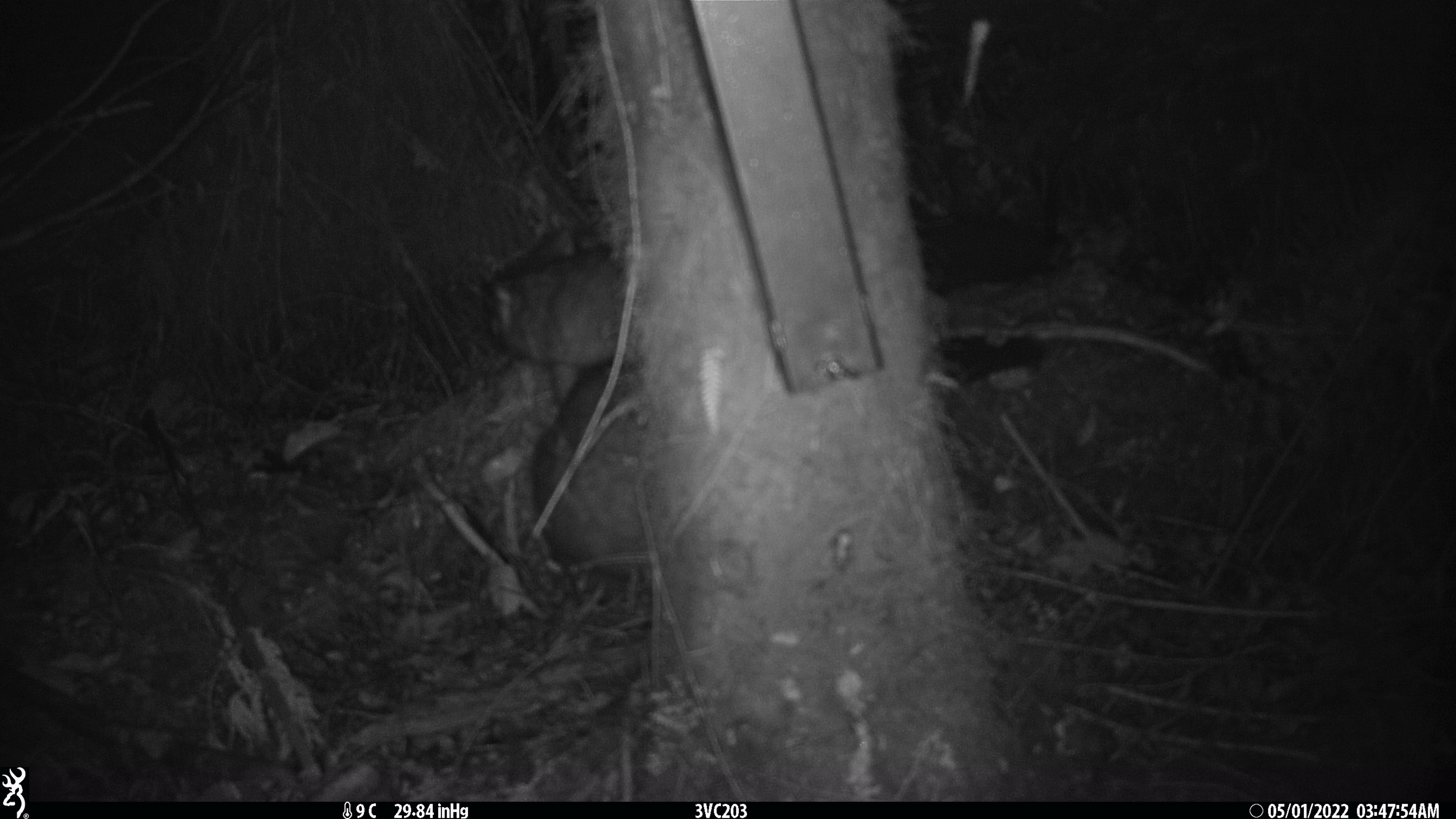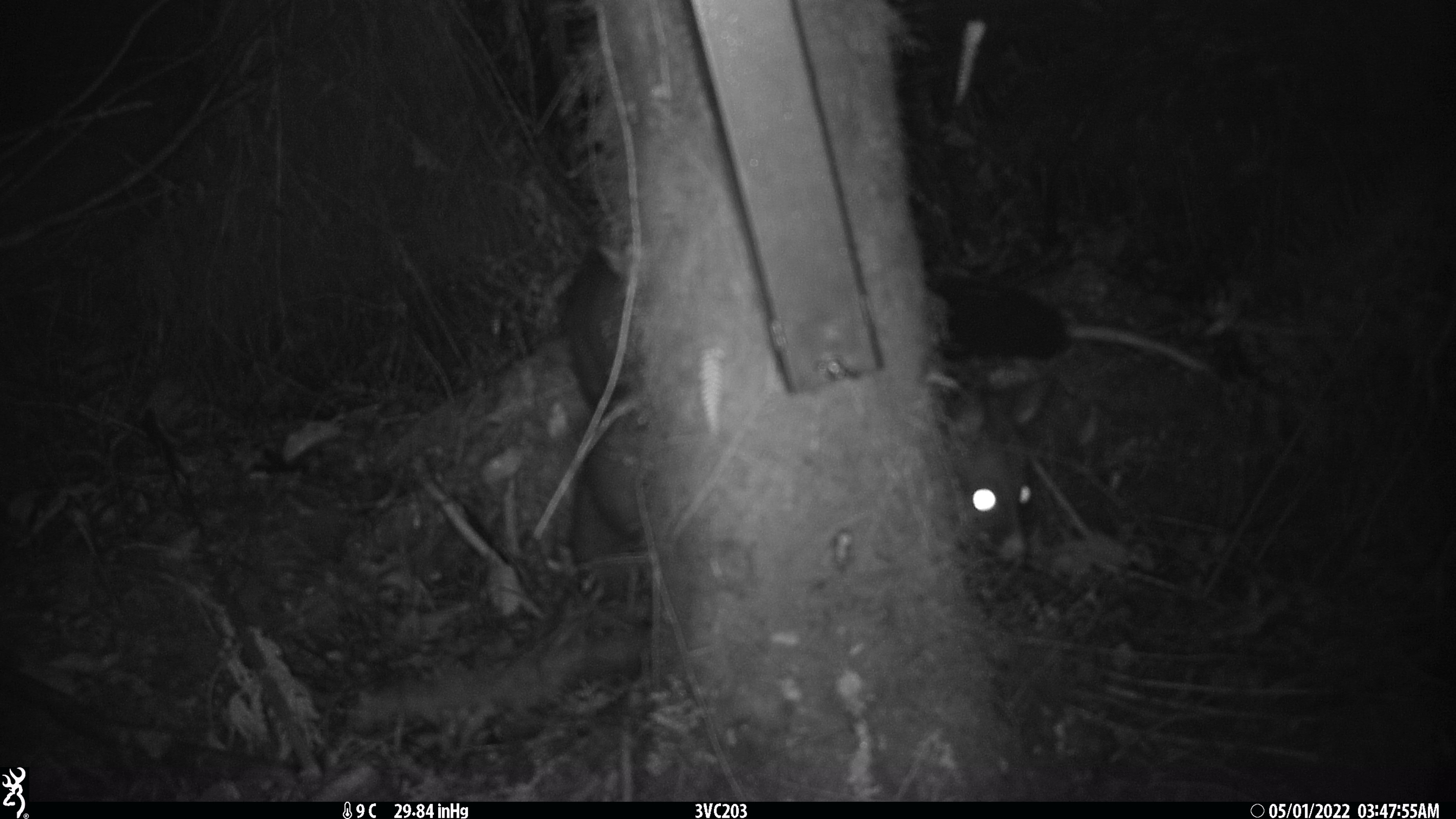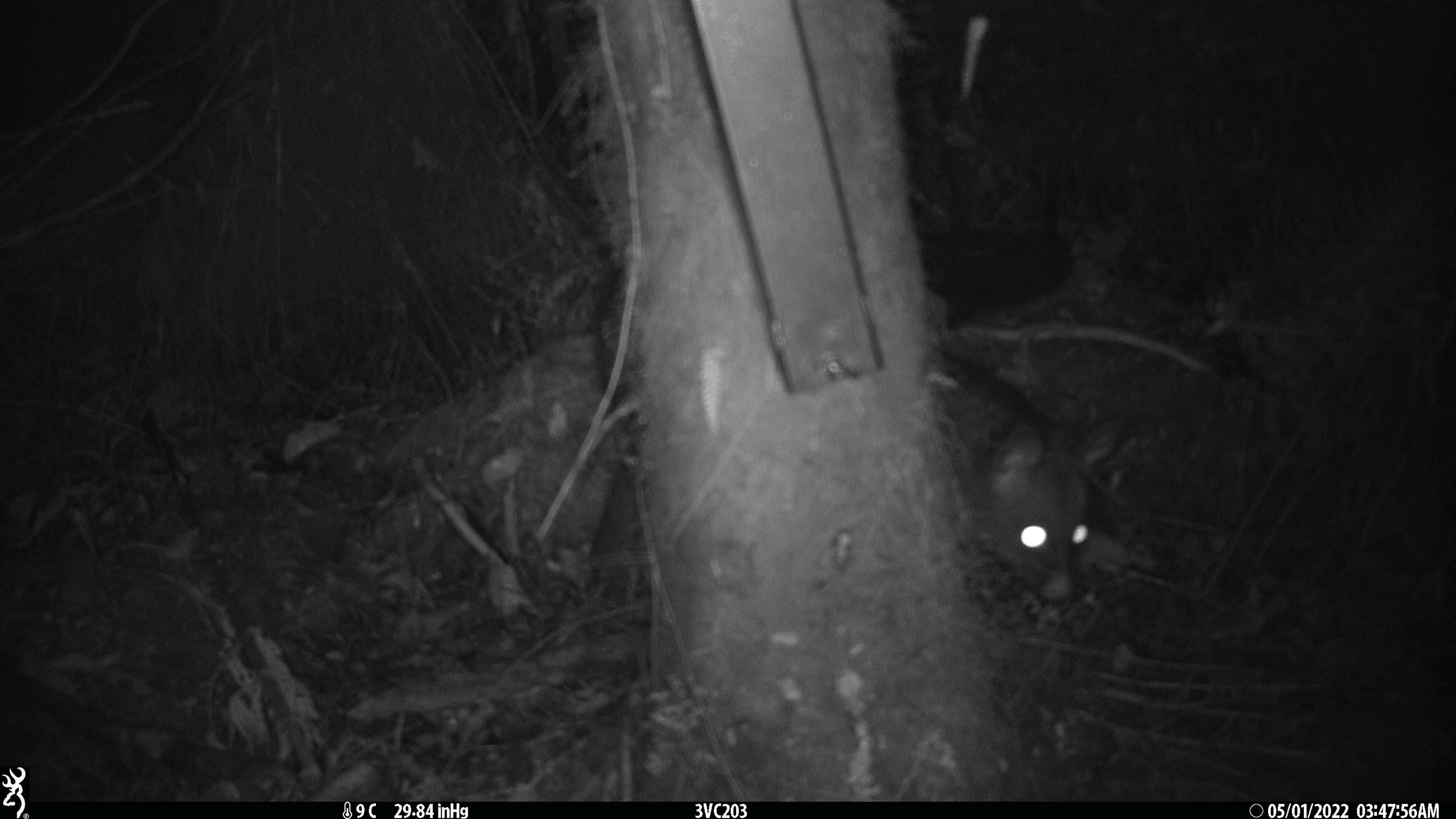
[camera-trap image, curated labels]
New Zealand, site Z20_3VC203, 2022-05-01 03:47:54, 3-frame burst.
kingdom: Animalia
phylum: Chordata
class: Mammalia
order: Diprotodontia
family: Phalangeridae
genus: Trichosurus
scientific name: Trichosurus vulpecula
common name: common brushtail possum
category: possum